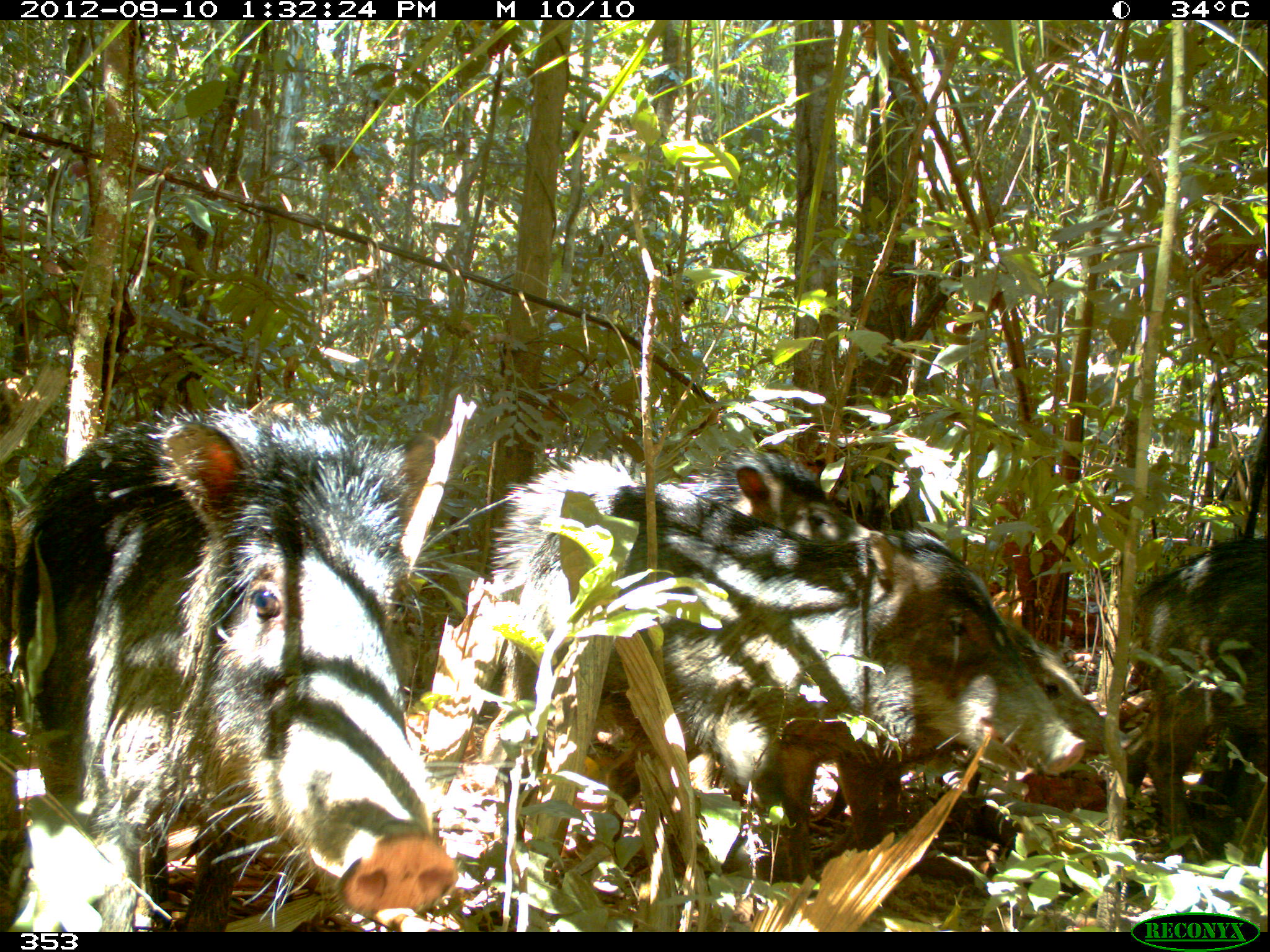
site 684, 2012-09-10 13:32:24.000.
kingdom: Animalia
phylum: Chordata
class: Mammalia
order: Artiodactyla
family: Tayassuidae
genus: Tayassu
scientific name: Tayassu pecari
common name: white-lipped peccary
Tayassu pecari (white-lipped peccary).